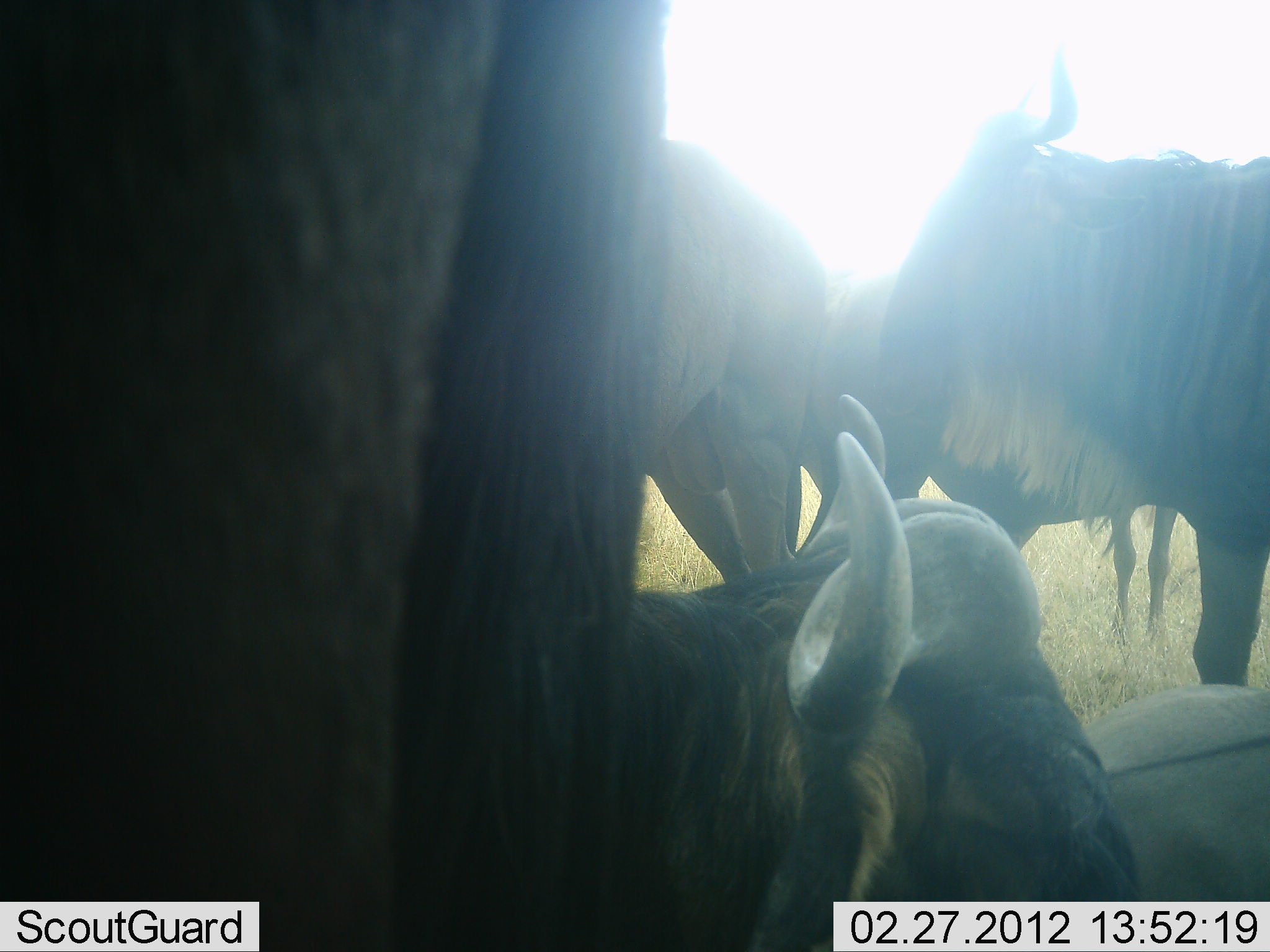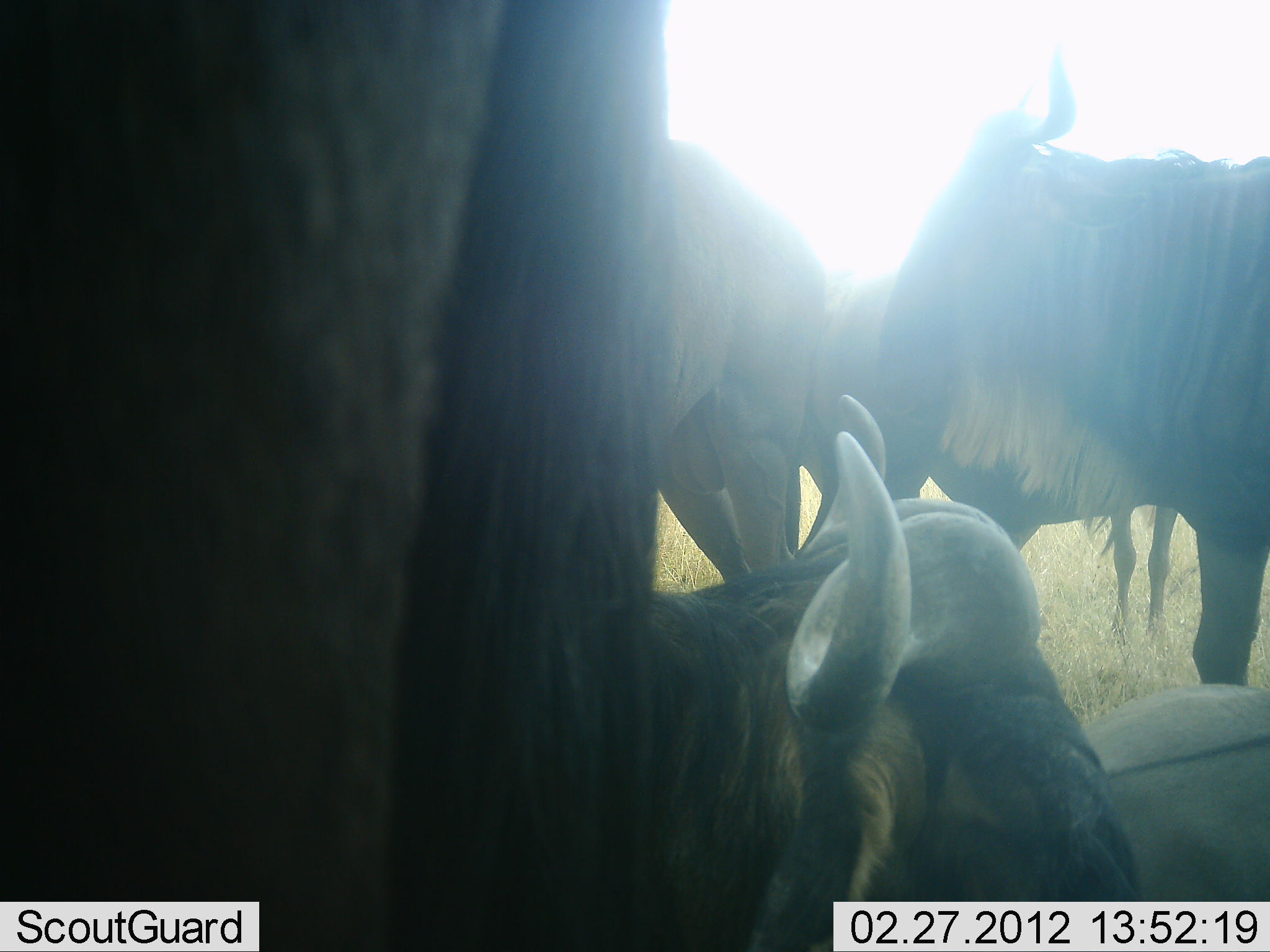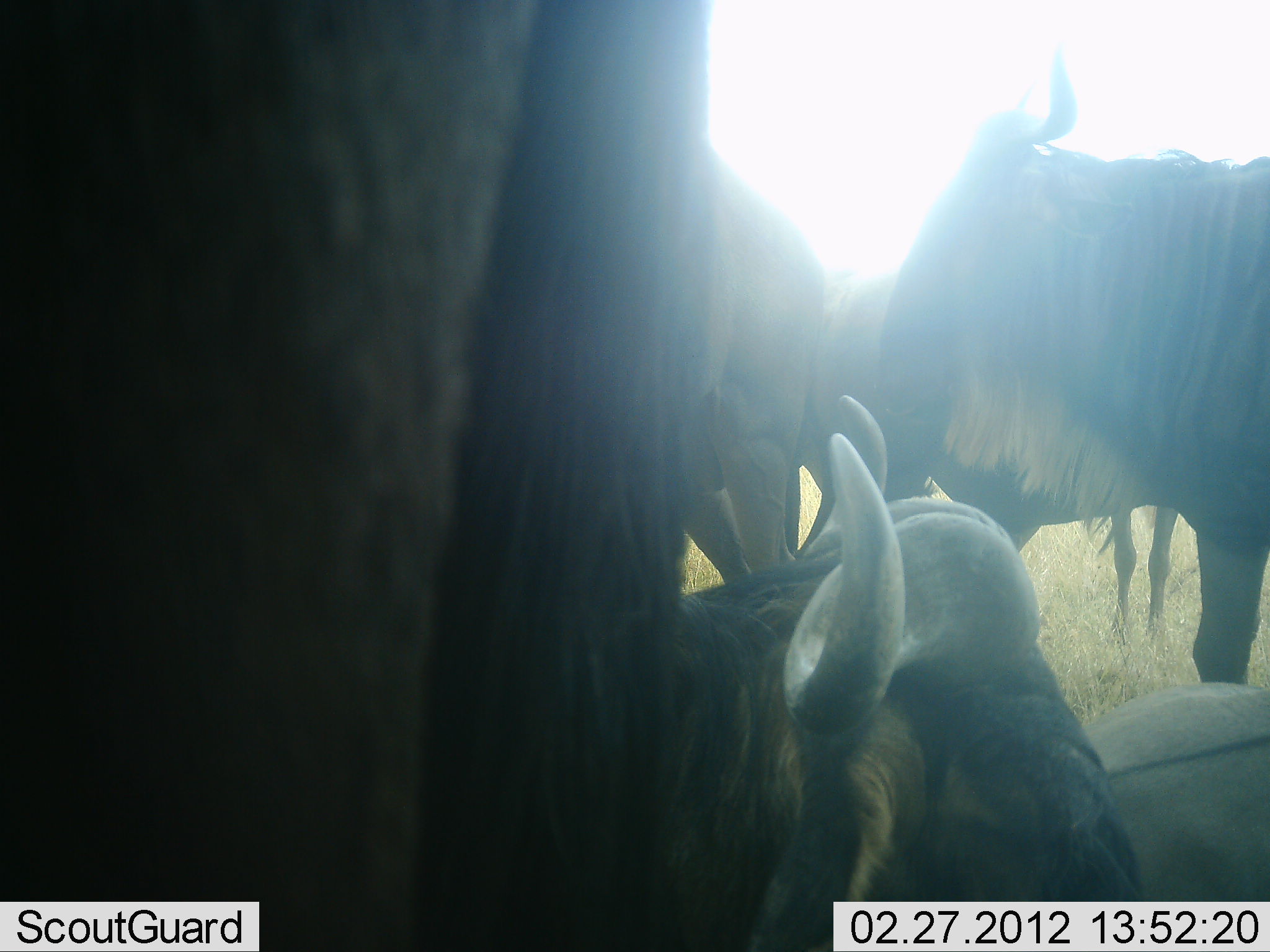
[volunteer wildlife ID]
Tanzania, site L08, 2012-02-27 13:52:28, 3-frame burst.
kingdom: Animalia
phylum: Chordata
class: Mammalia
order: Artiodactyla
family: Bovidae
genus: Connochaetes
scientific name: Connochaetes taurinus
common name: blue wildebeest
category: wildebeest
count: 5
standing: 80%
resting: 93%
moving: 0%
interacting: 13%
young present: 0%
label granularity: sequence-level